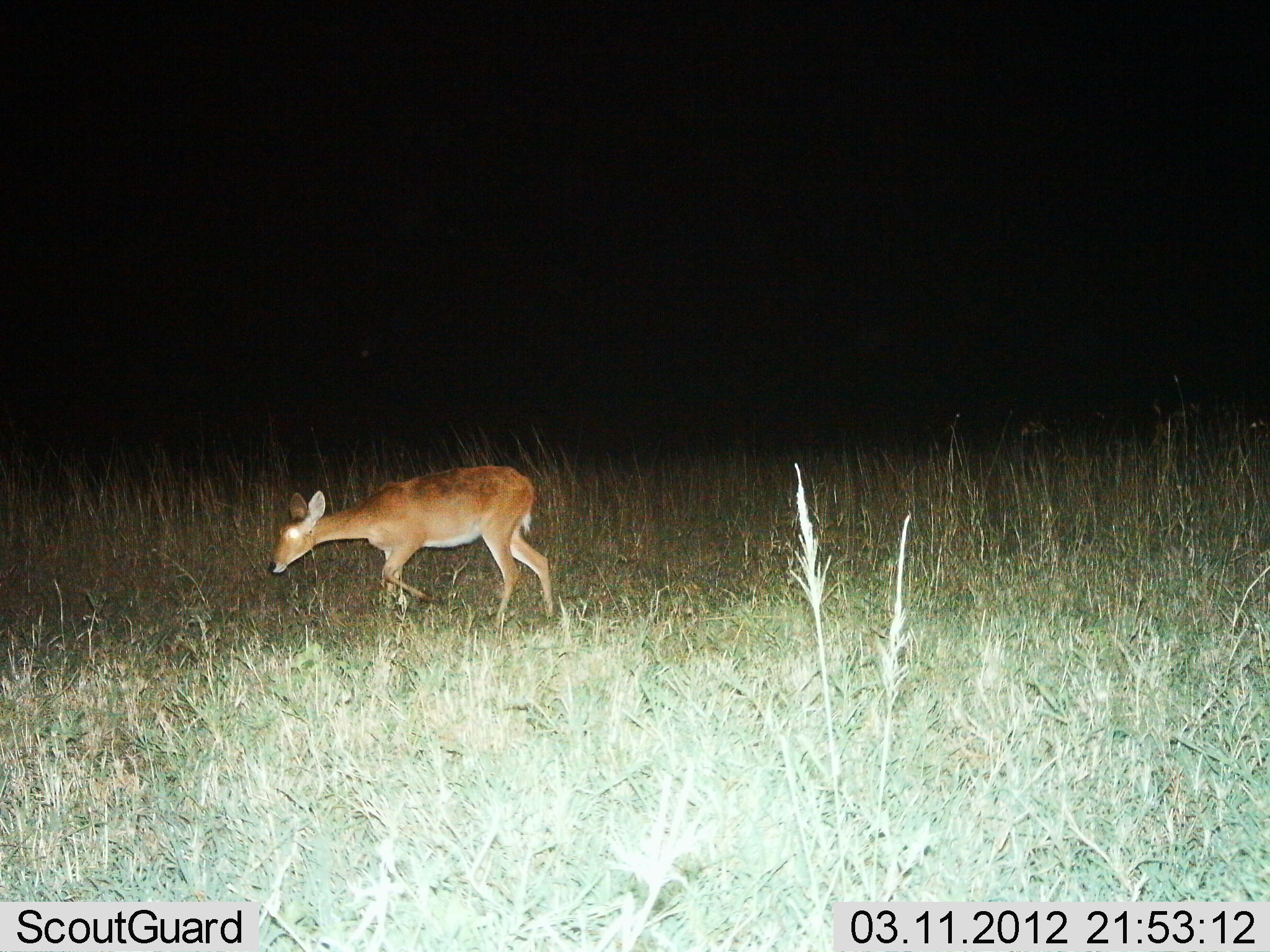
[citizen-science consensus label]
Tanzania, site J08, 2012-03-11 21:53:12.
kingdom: Animalia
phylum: Chordata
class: Mammalia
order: Artiodactyla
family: Bovidae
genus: Redunca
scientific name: Redunca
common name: reedbuck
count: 1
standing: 0%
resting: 0%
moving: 91%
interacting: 0%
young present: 0%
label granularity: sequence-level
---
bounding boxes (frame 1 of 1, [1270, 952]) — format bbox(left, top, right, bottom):
animal: bbox(269, 466, 557, 625)